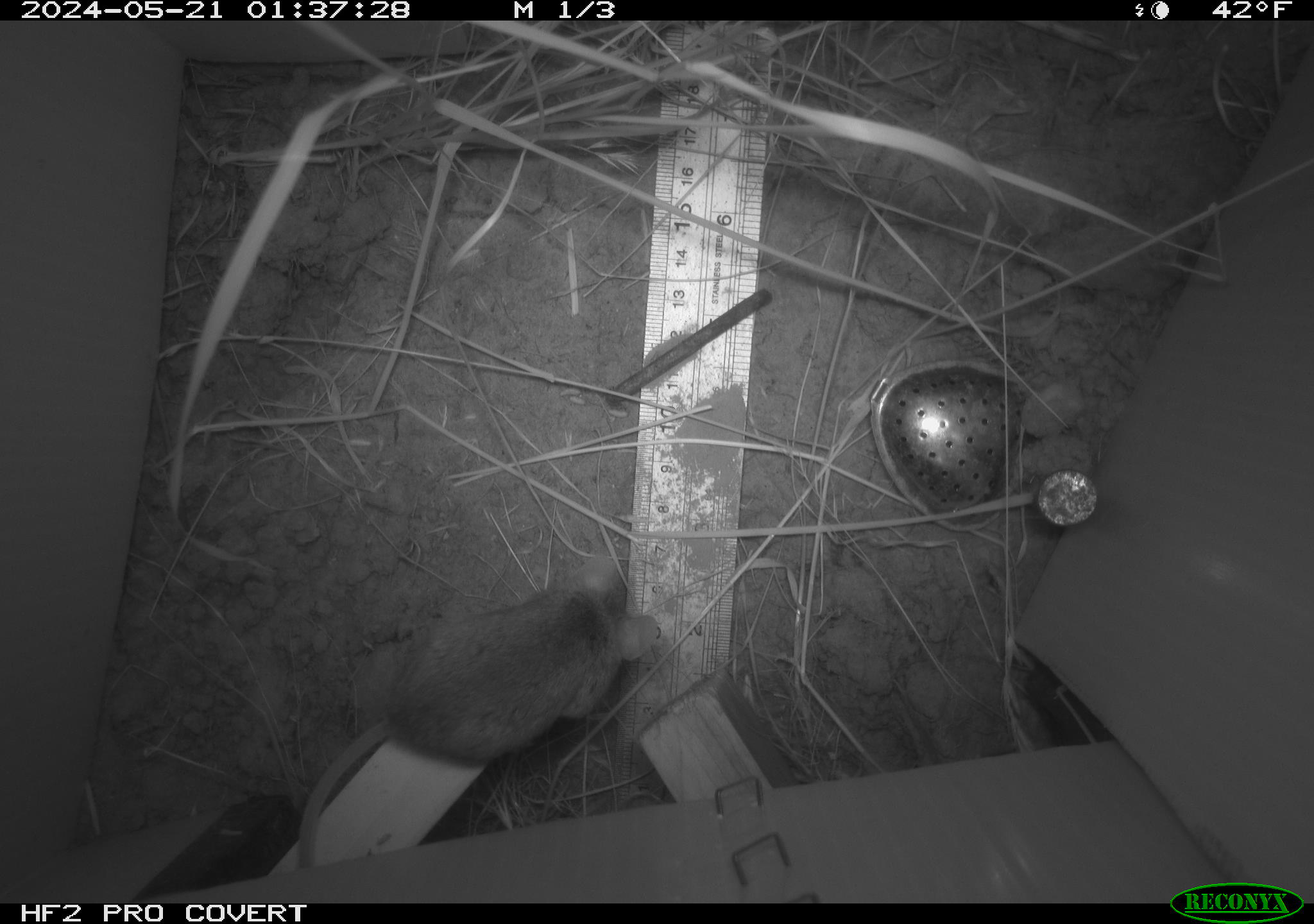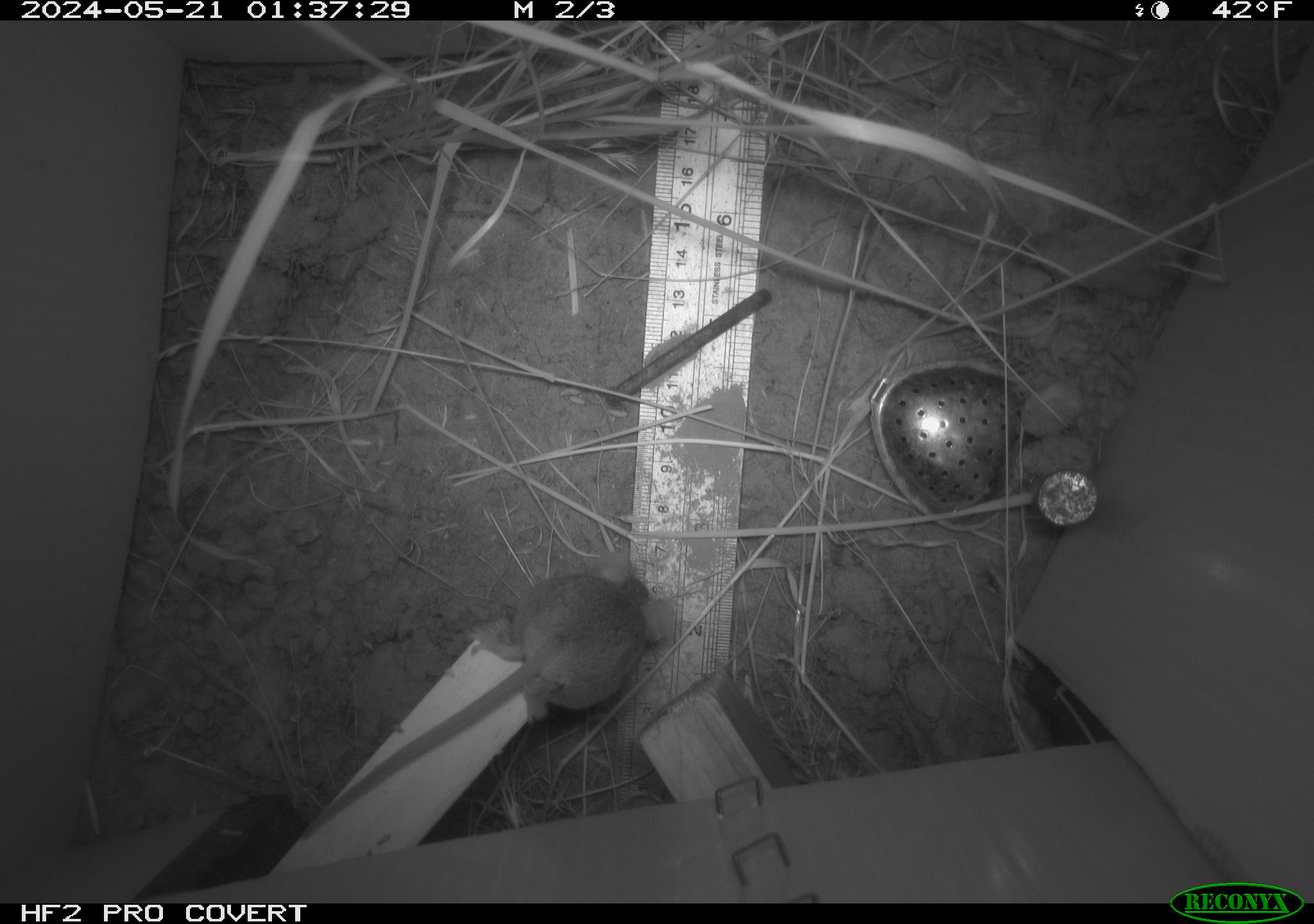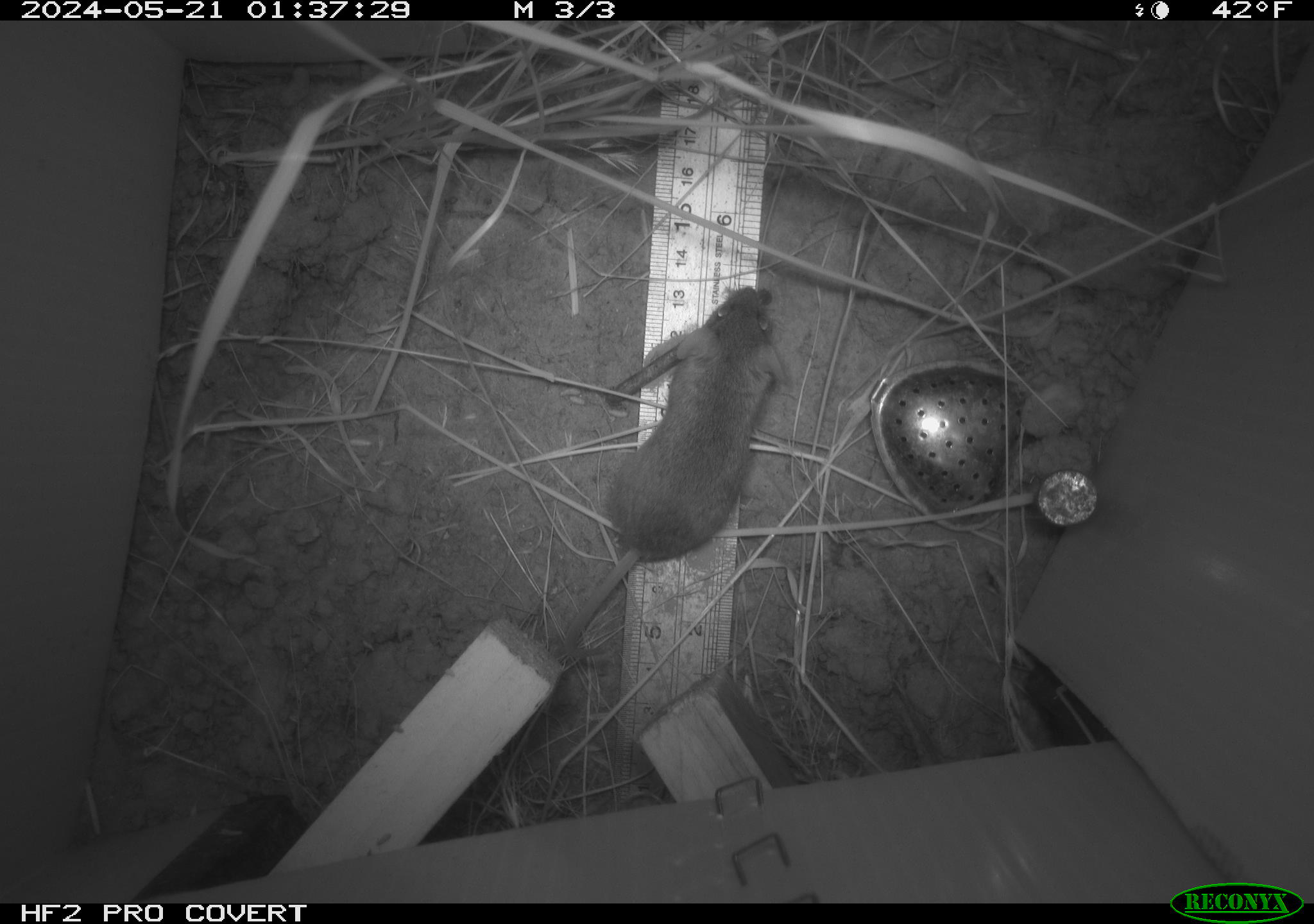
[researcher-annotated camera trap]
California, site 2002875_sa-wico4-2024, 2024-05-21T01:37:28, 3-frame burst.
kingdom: Animalia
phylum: Chordata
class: Mammalia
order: Rodentia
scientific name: Rodentia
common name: mouse species